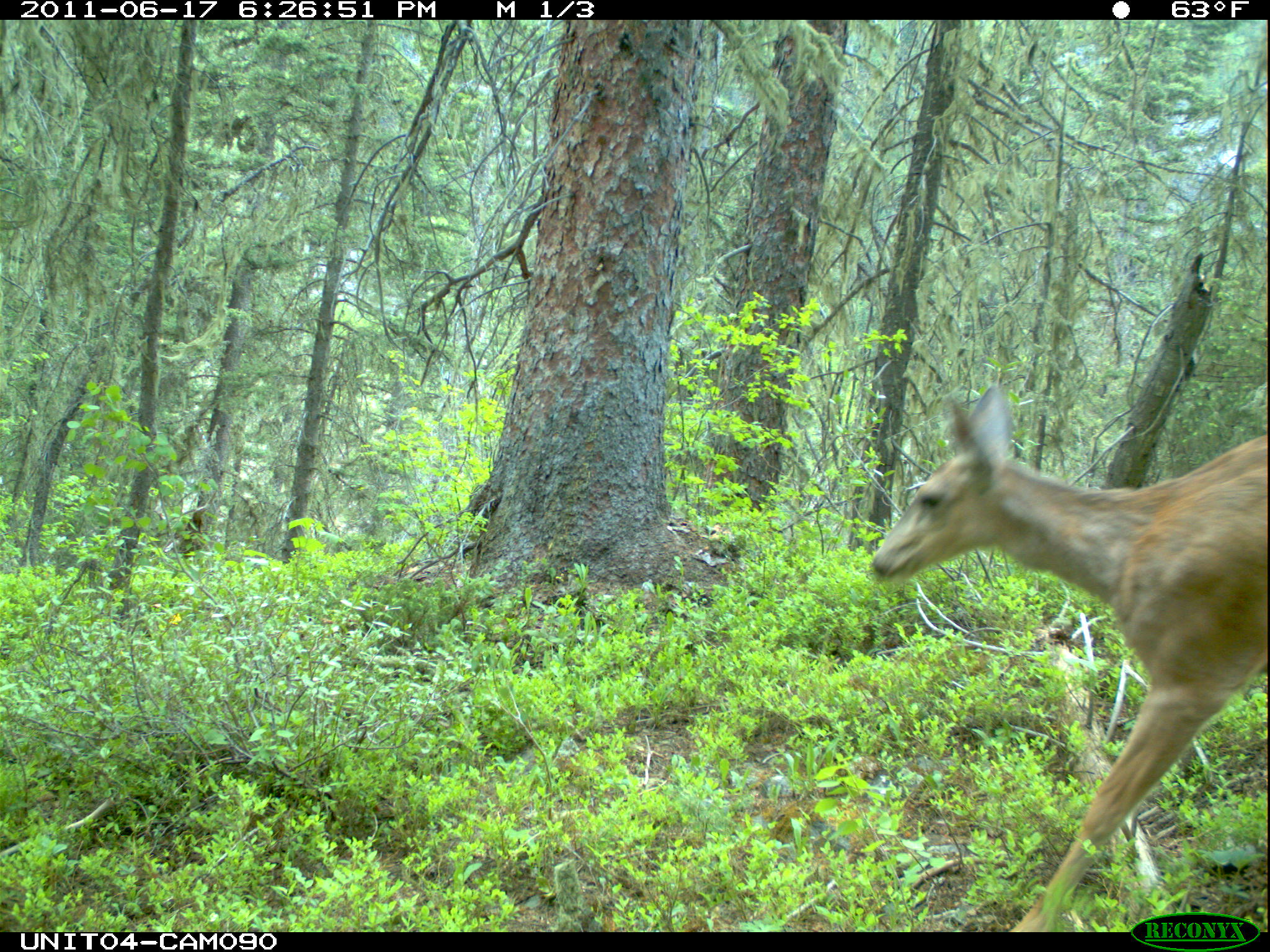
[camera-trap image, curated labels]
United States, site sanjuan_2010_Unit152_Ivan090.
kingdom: Animalia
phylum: Chordata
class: Mammalia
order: Artiodactyla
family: Cervidae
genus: Odocoileus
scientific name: Odocoileus hemionus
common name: mule deer